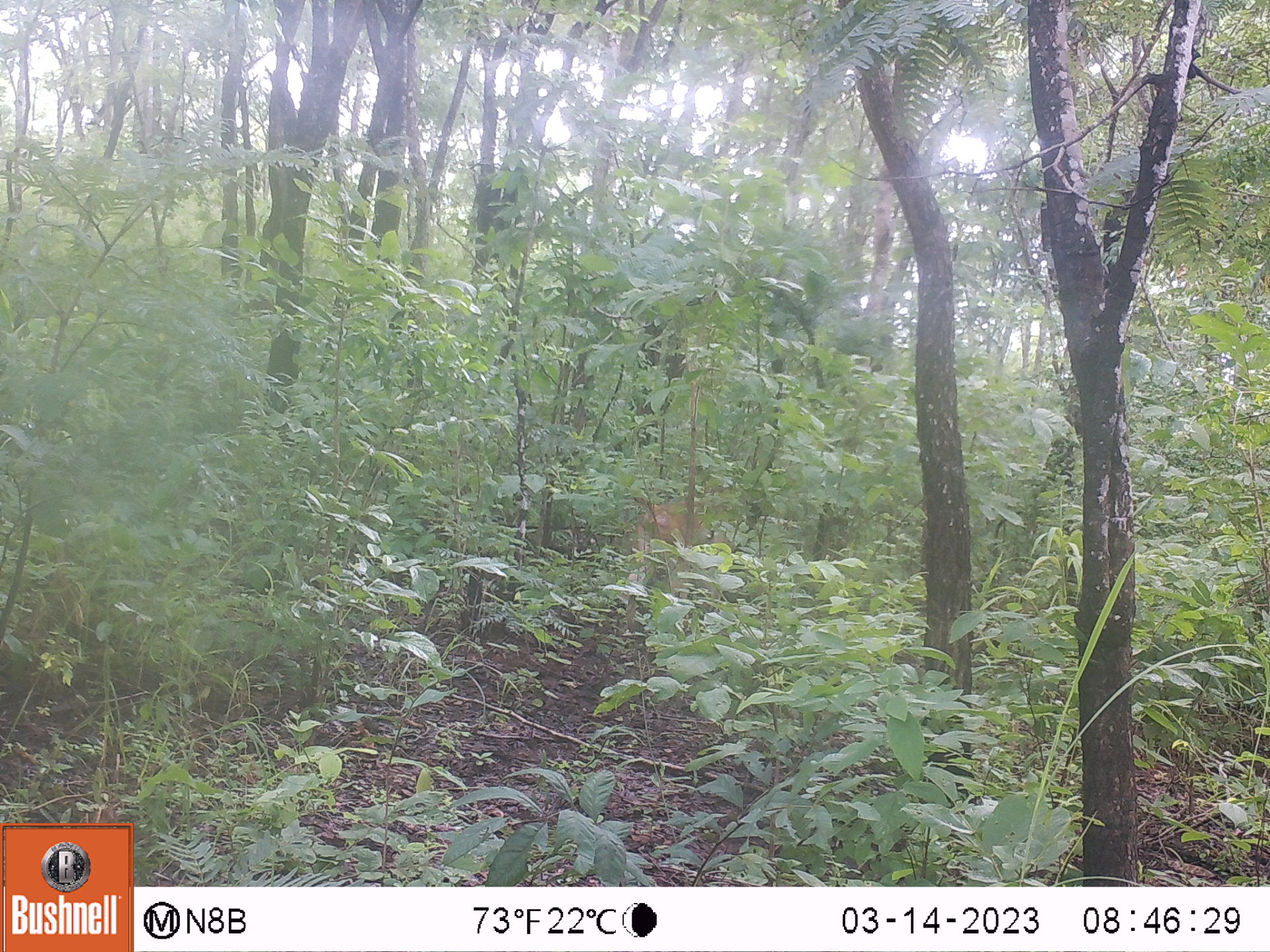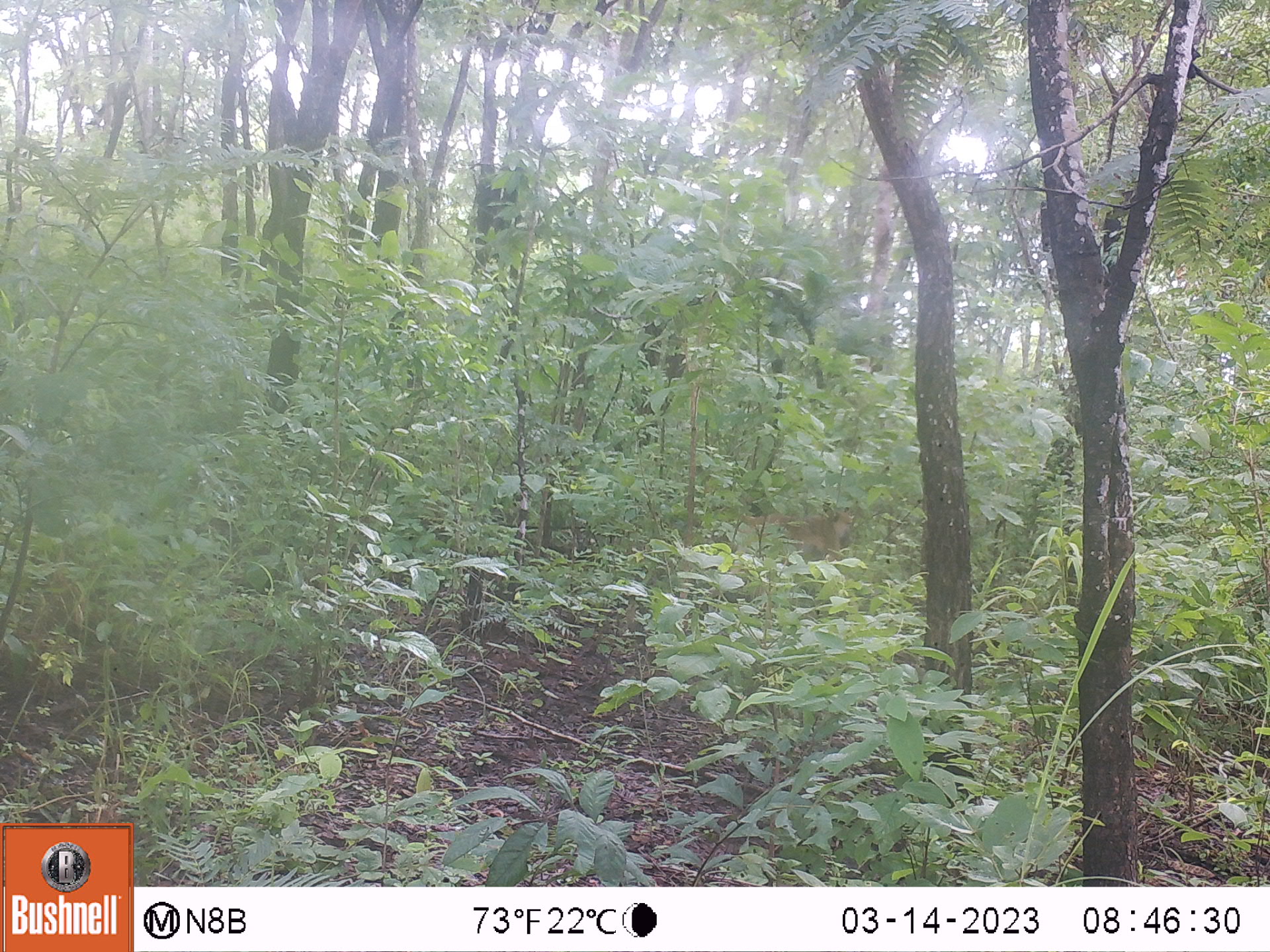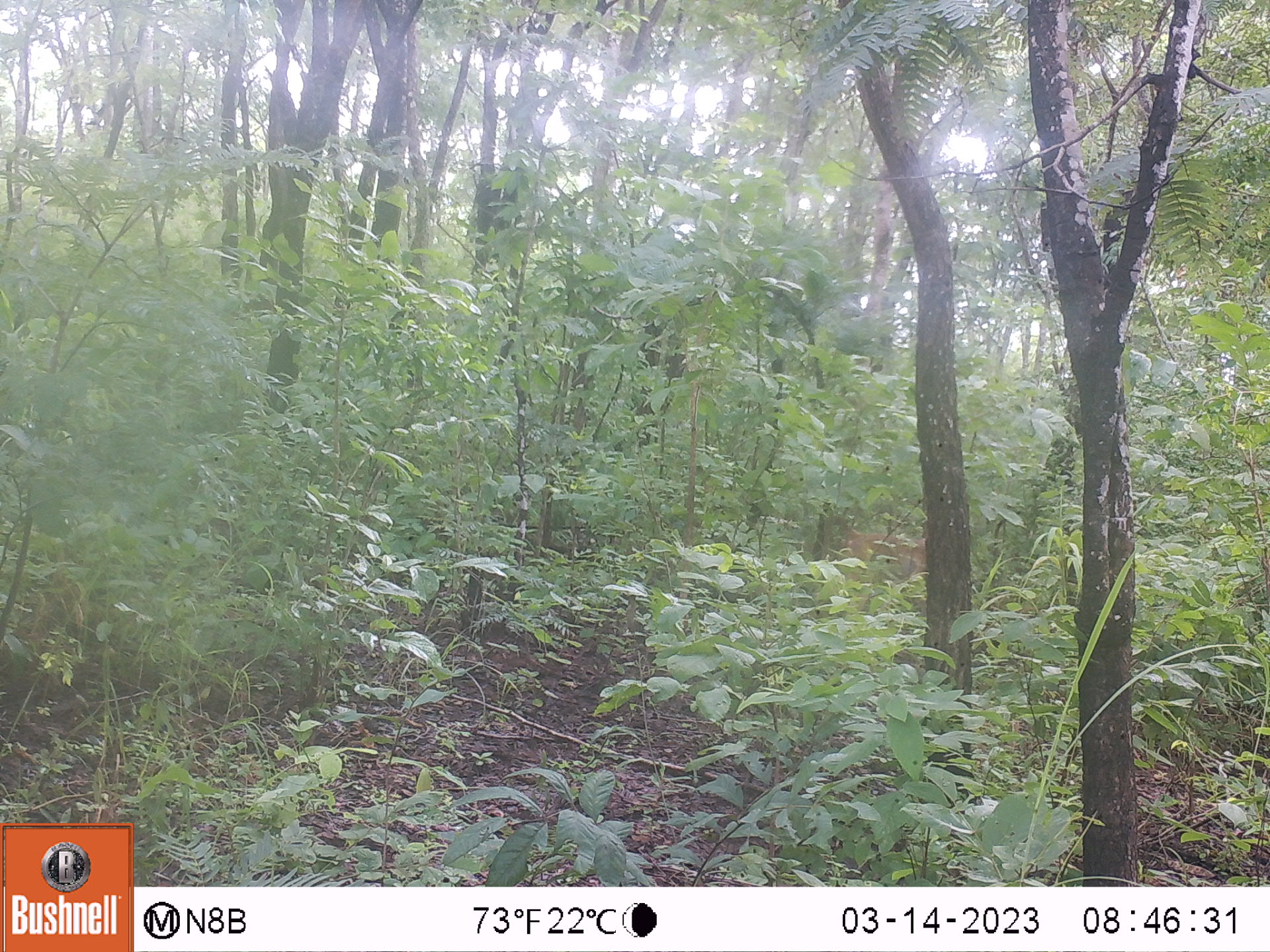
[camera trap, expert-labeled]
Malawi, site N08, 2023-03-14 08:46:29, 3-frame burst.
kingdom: Animalia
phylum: Chordata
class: Mammalia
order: Primates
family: Cercopithecidae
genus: Papio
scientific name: Papio cynocephalus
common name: yellow baboon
Yellow baboon (Papio cynocephalus), count 1.